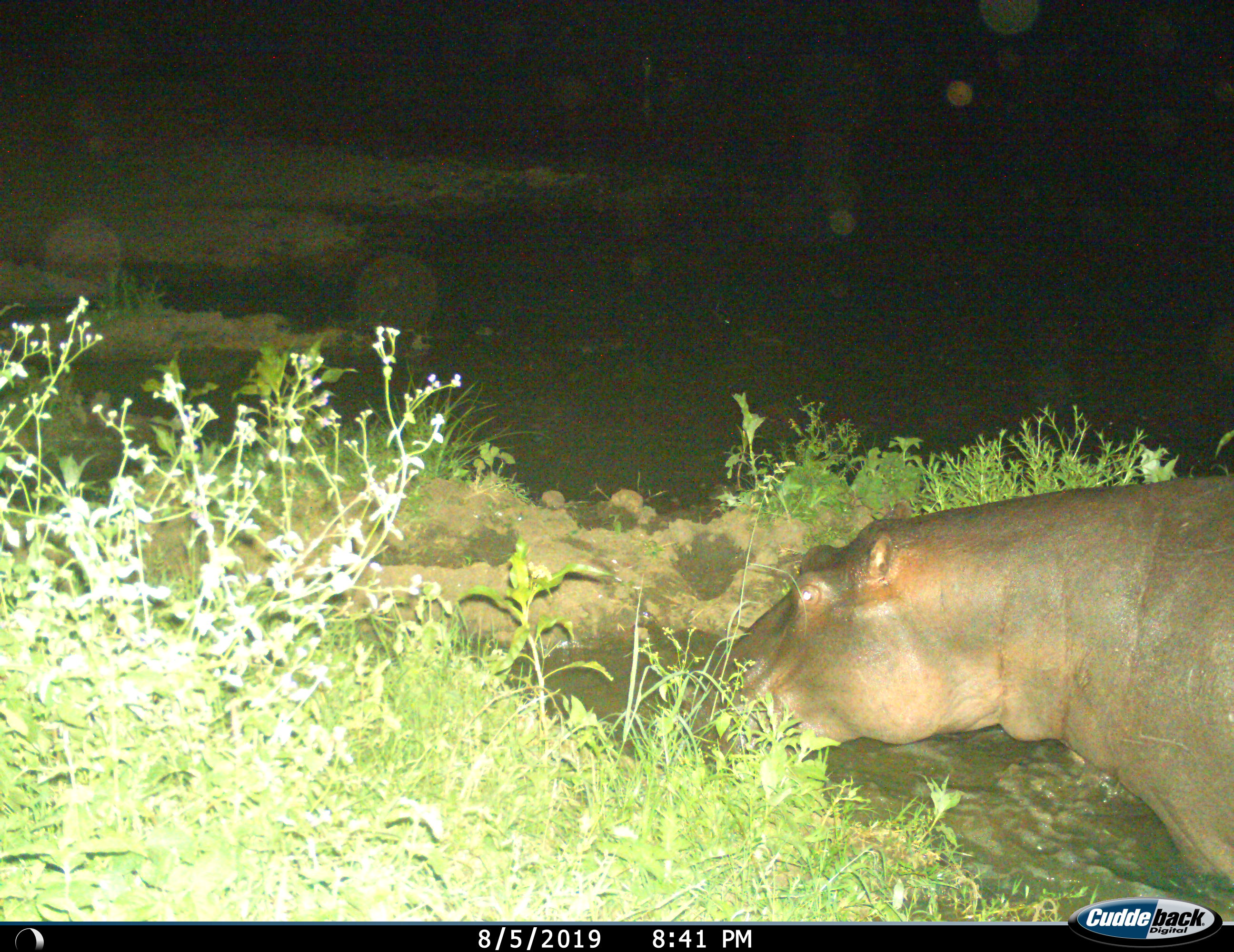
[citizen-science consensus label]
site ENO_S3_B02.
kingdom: Animalia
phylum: Chordata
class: Mammalia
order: Artiodactyla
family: Hippopotamidae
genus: Hippopotamus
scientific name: Hippopotamus amphibius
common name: hippopotamus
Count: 1.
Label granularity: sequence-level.